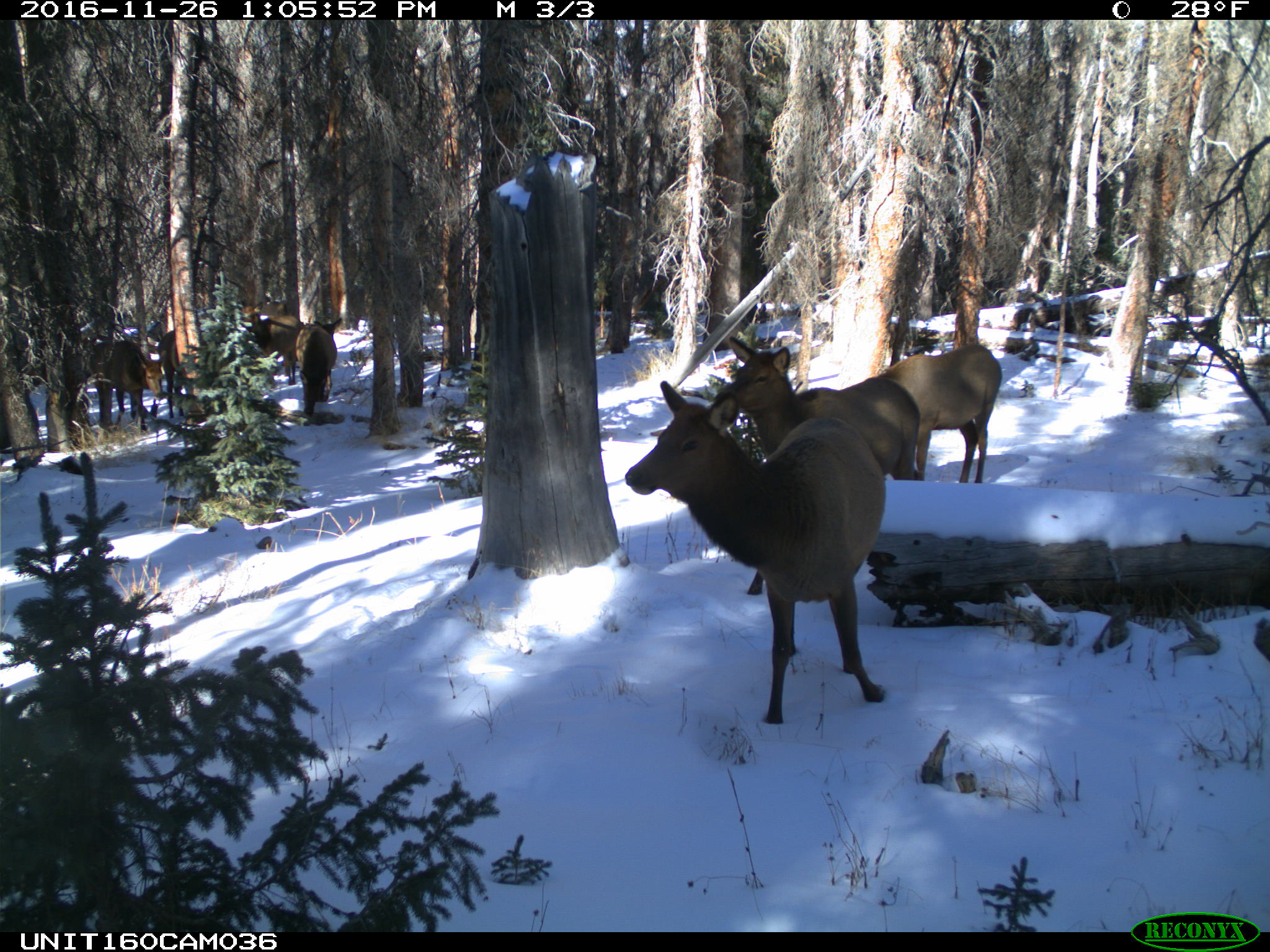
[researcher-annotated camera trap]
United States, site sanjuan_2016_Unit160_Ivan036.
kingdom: Animalia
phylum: Chordata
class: Mammalia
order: Artiodactyla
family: Cervidae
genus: Cervus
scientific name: Cervus elaphus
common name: red deer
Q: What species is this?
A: Cervus elaphus (red deer).